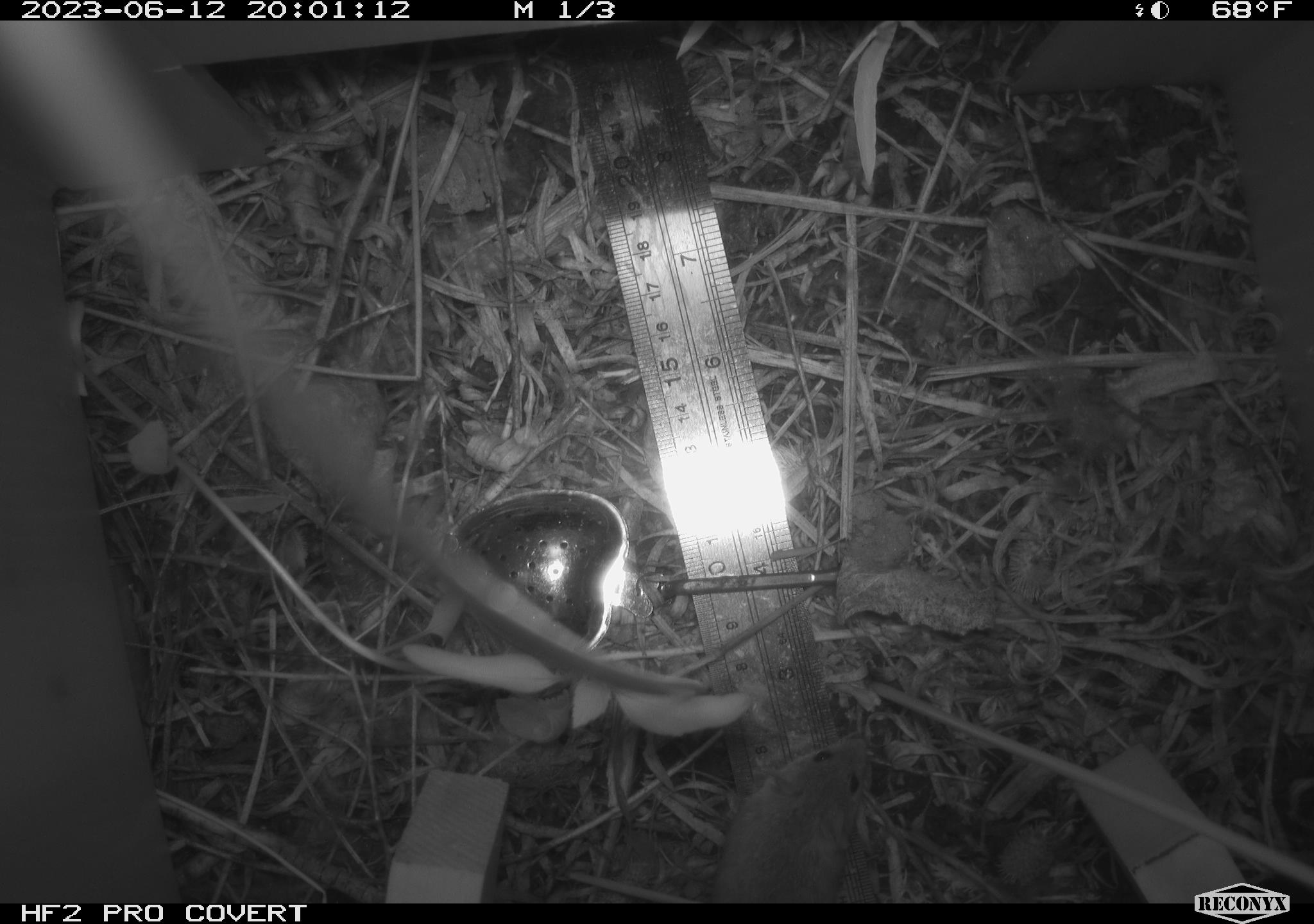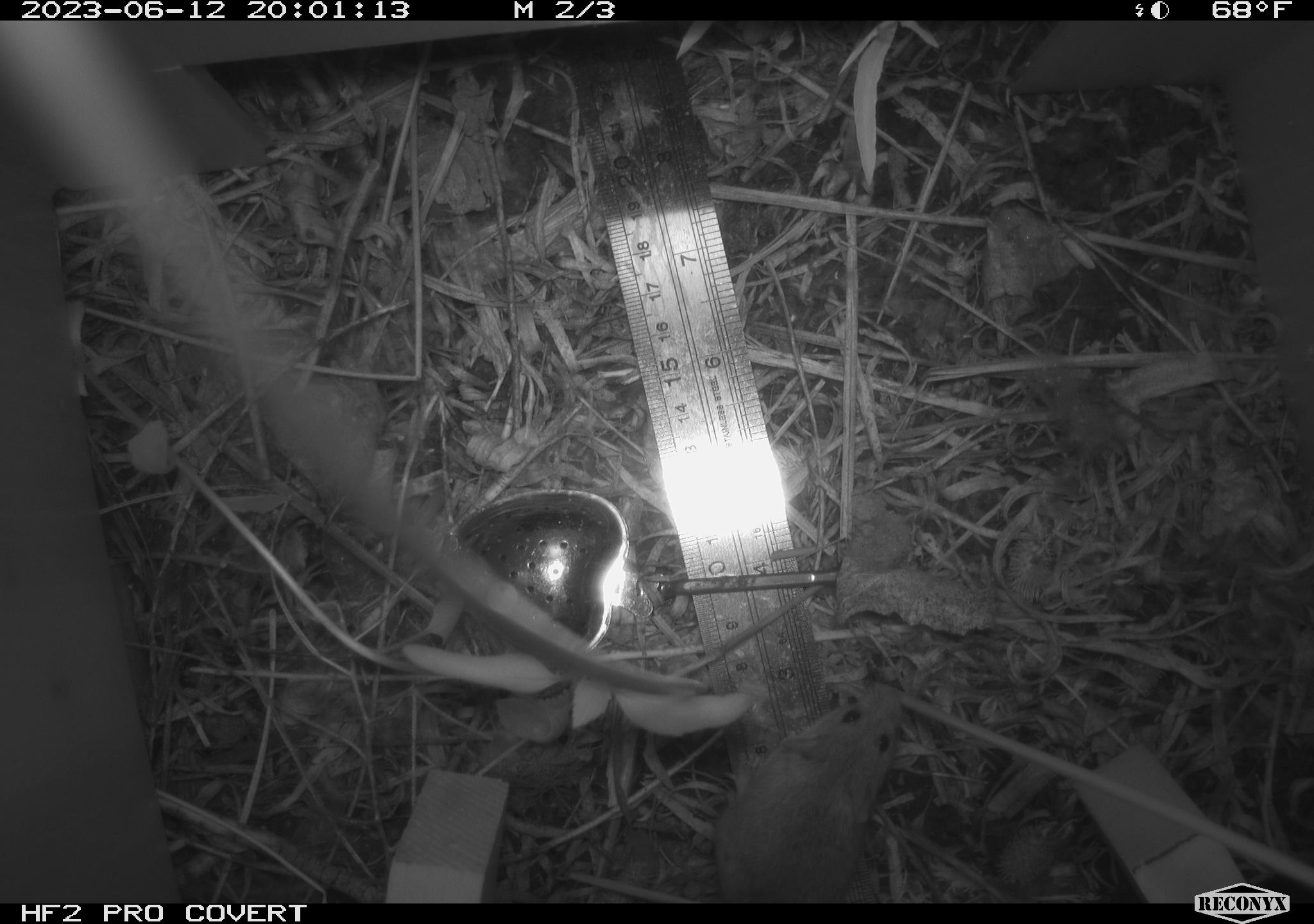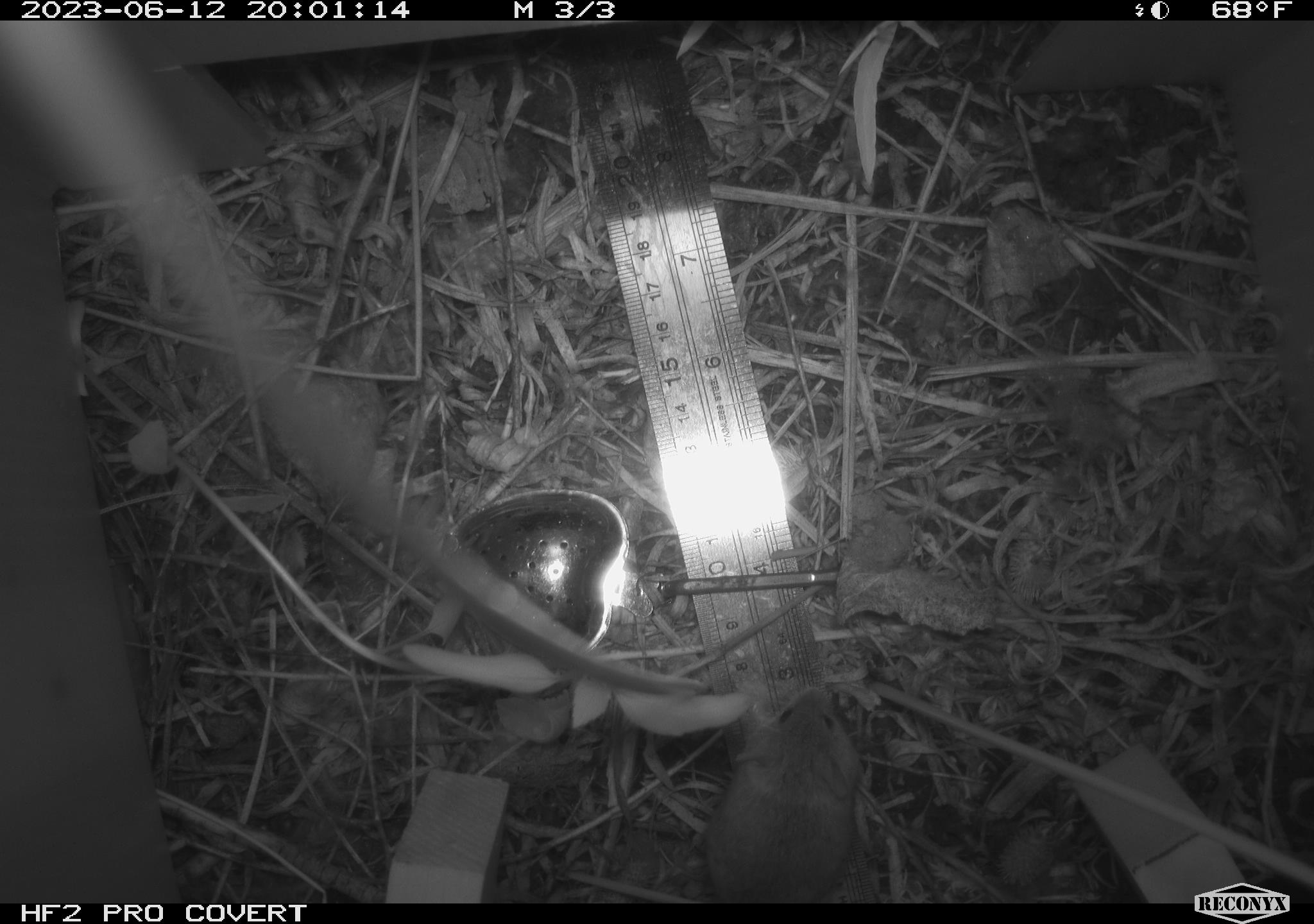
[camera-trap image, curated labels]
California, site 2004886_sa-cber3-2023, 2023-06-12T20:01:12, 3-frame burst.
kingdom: Animalia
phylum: Chordata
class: Mammalia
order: Rodentia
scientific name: Rodentia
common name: mouse species